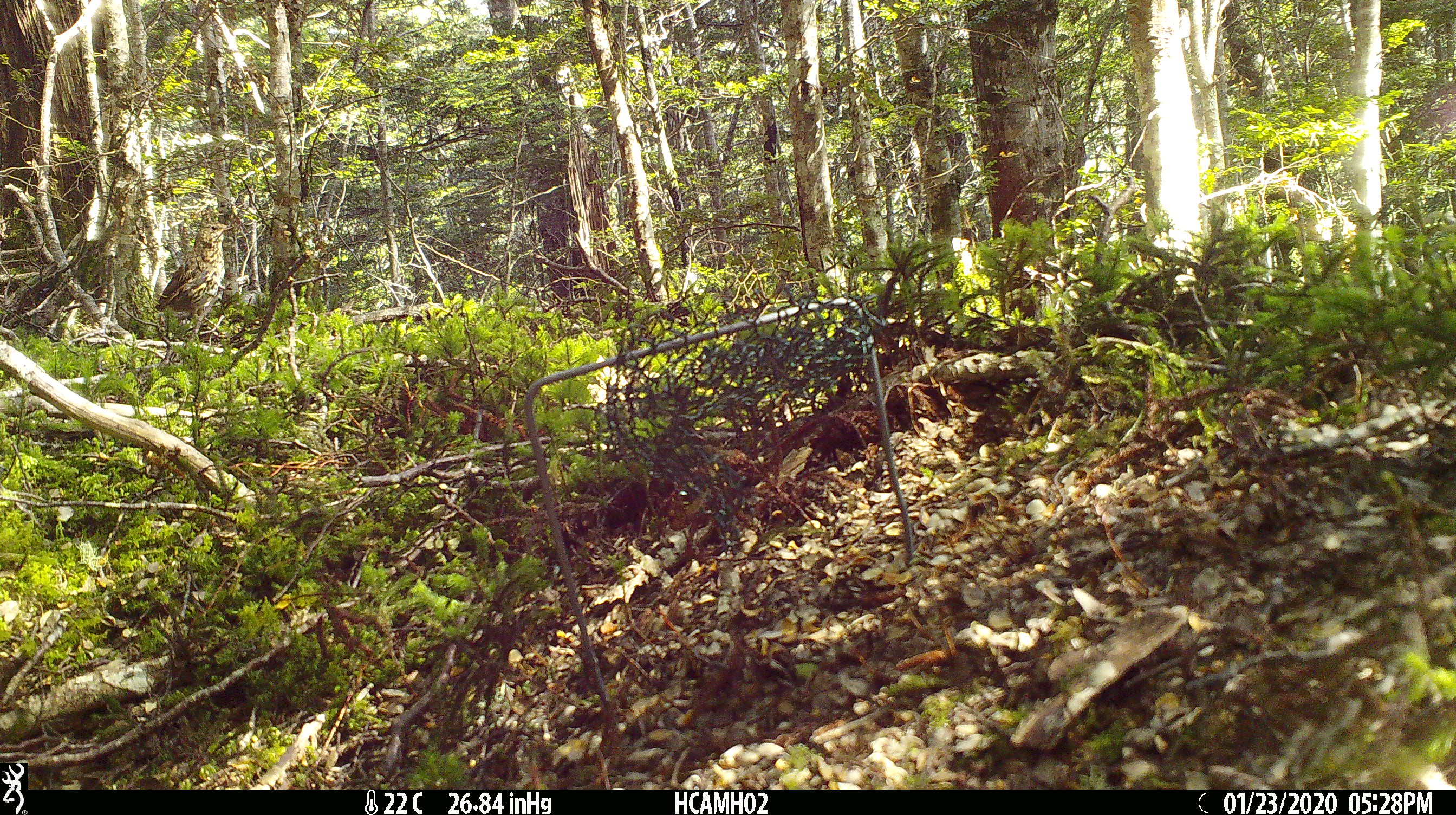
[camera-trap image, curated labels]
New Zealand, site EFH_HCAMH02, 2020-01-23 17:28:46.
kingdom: Animalia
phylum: Chordata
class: Aves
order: Passeriformes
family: Turdidae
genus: Turdus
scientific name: Turdus philomelos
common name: song thrush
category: thrush